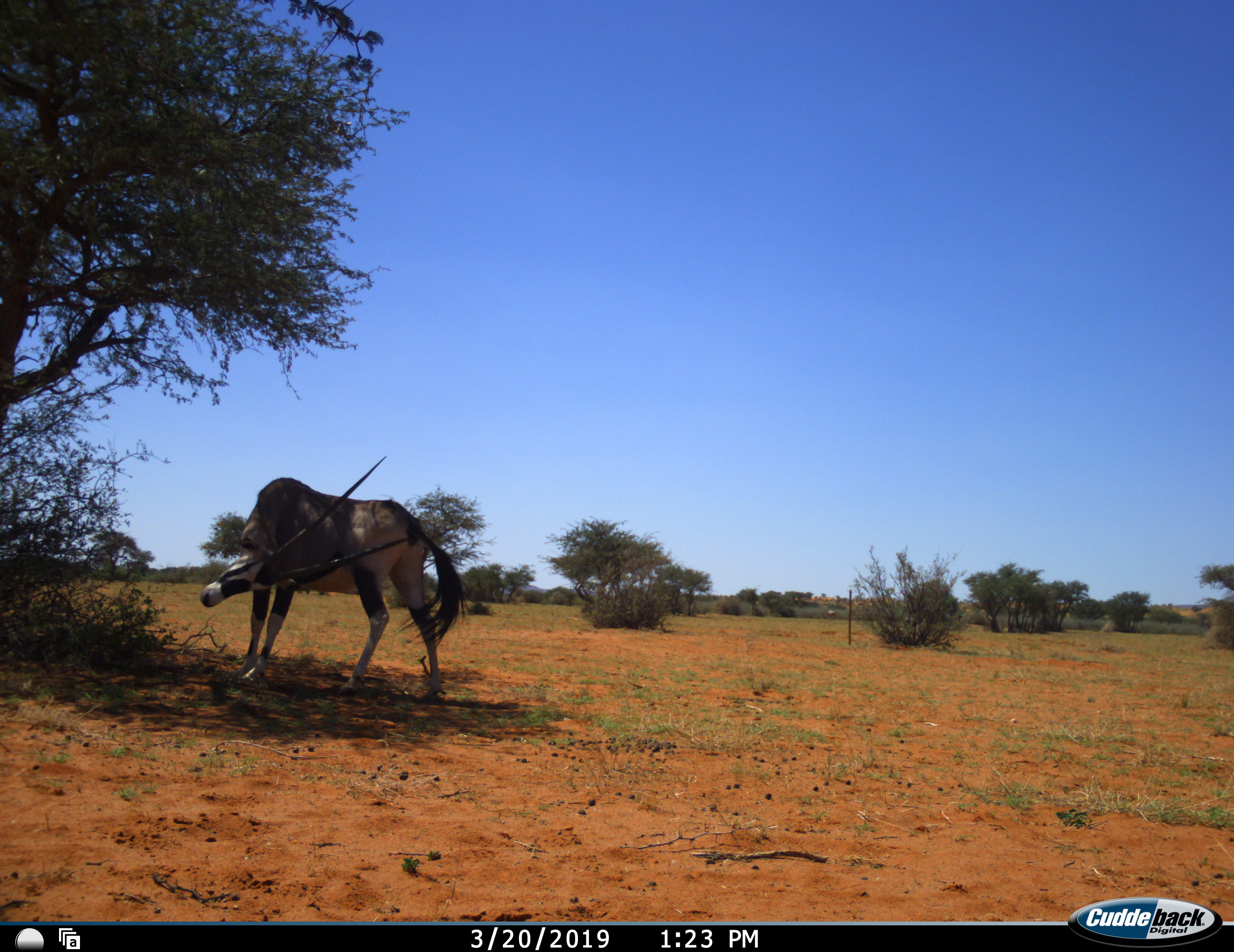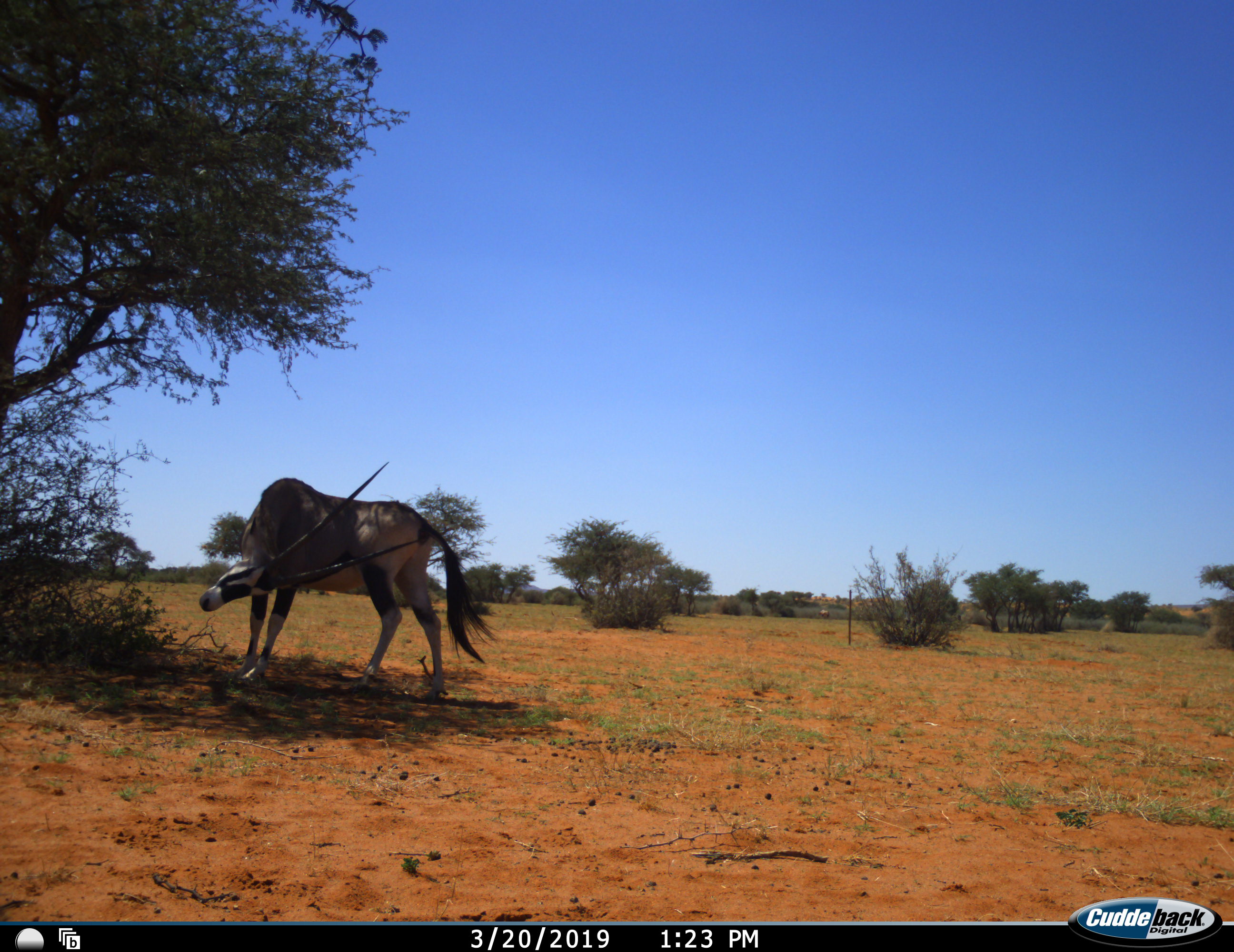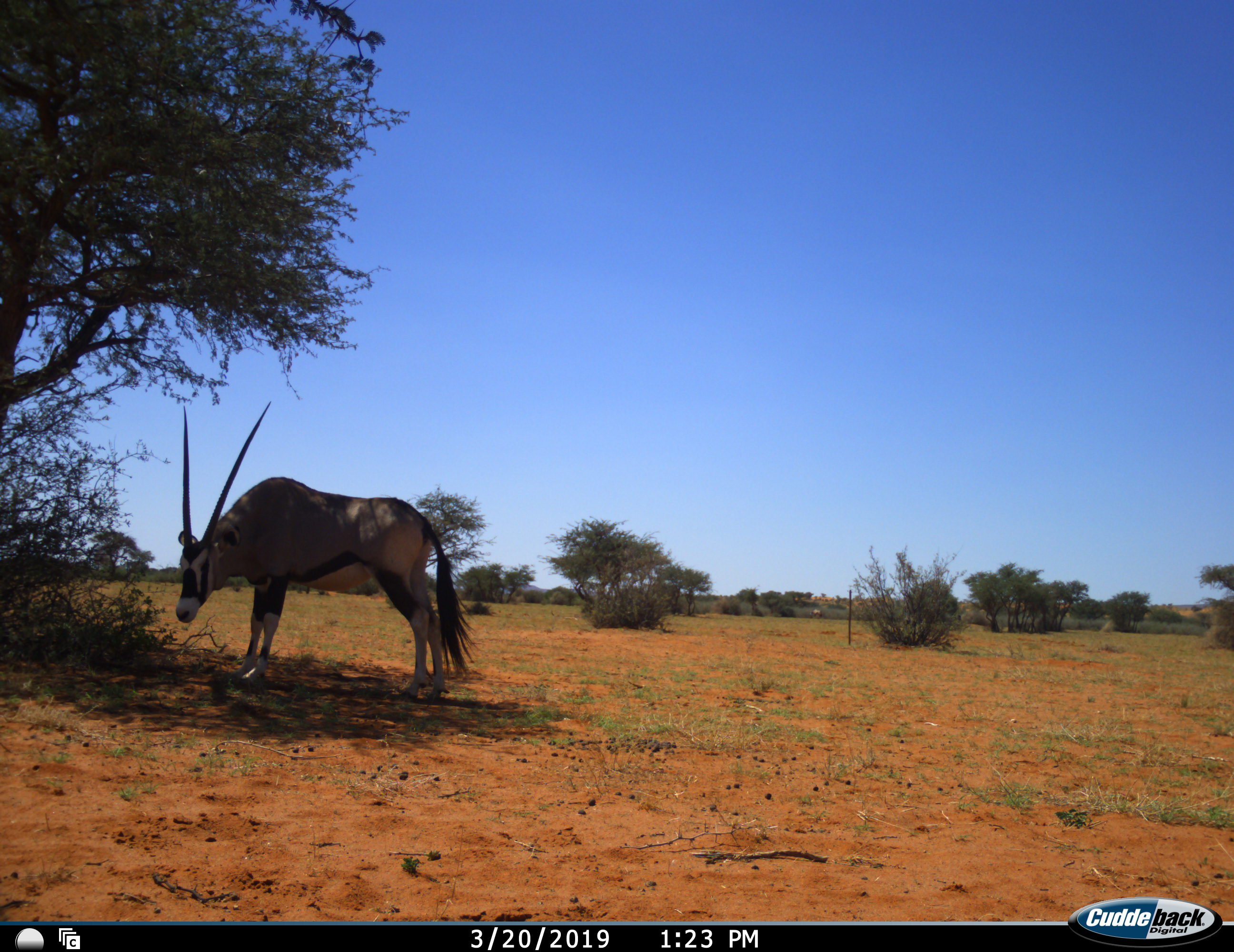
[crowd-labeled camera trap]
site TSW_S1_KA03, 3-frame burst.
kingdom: Animalia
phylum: Chordata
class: Mammalia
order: Artiodactyla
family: Bovidae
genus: Oryx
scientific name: Oryx gazella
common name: gemsbok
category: oryx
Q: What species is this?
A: Oryx (gemsbok) (Oryx gazella).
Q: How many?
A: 1.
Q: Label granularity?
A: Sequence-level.